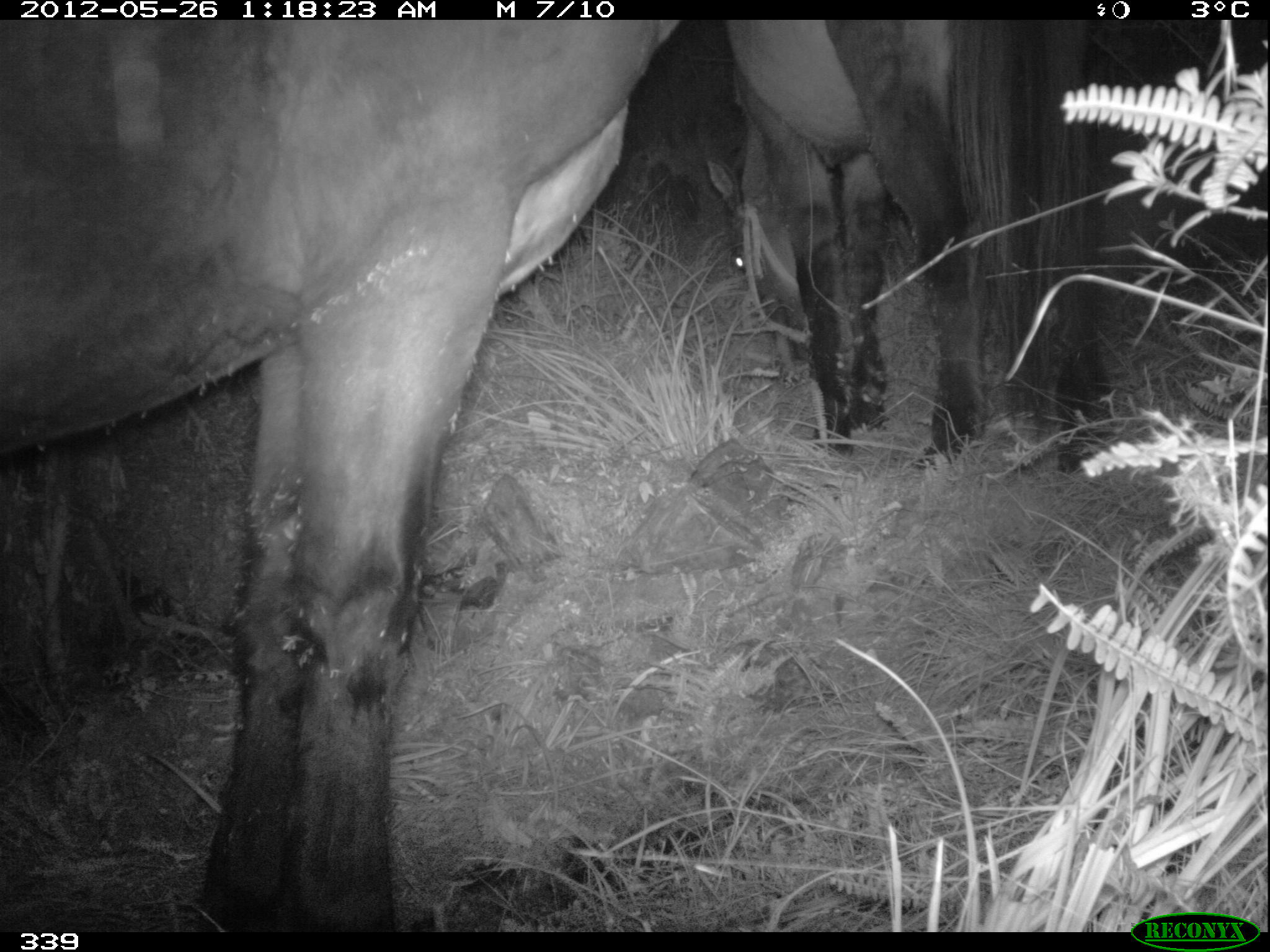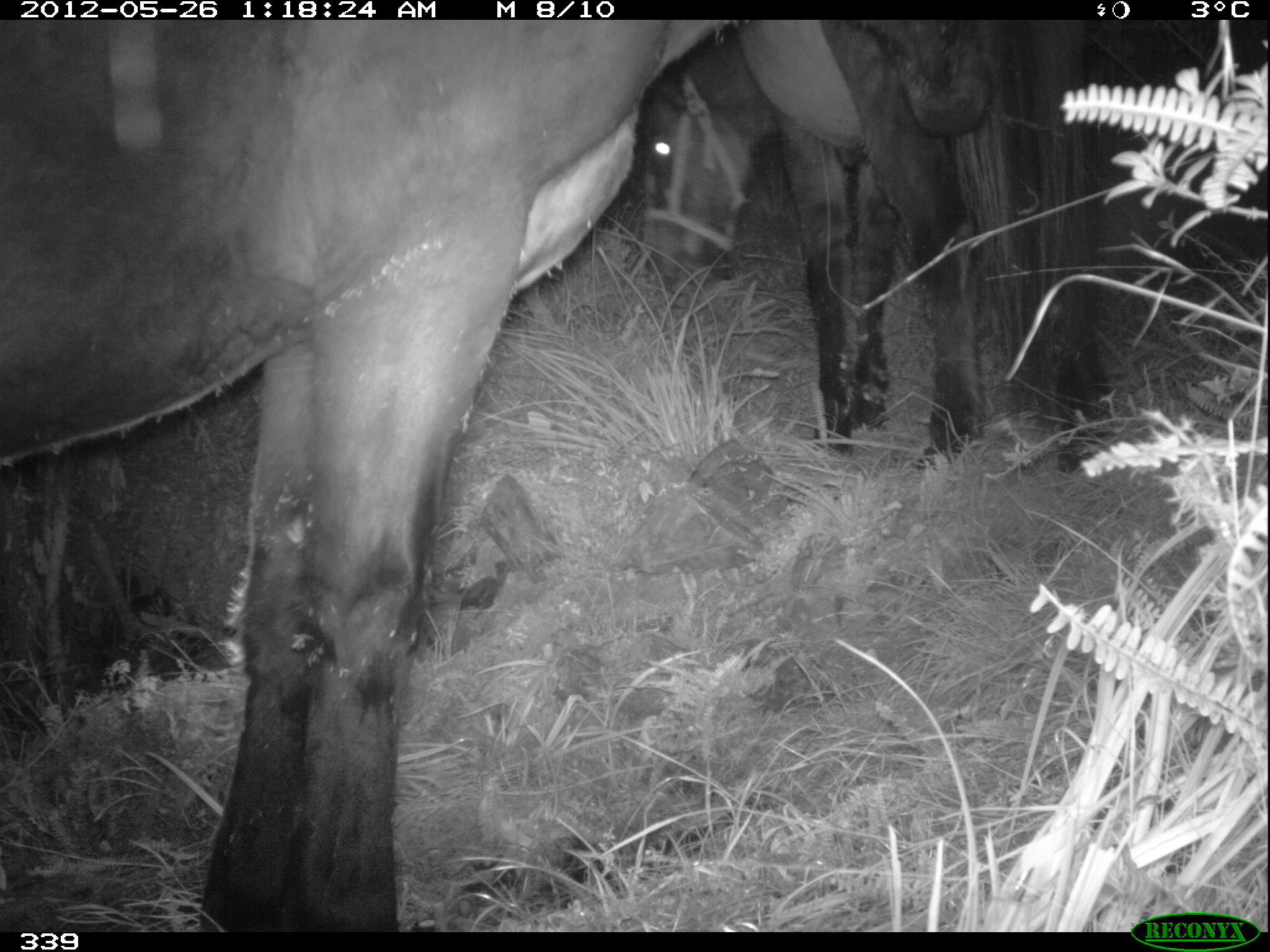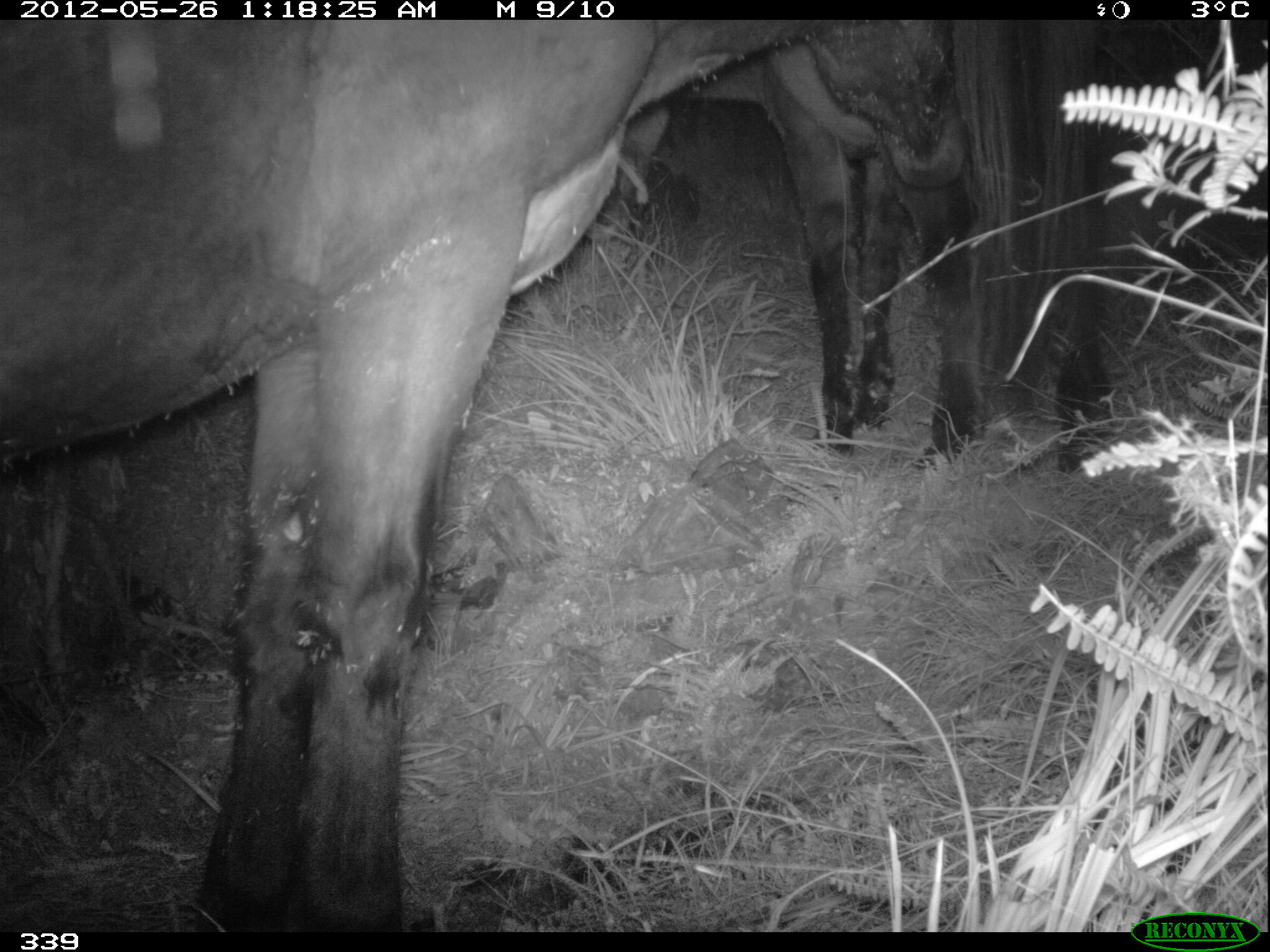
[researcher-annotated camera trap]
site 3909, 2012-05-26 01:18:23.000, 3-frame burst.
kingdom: Animalia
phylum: Chordata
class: Mammalia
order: Perissodactyla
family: Equidae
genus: Equus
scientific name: Equus caballus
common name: domestic horse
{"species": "Equus caballus (domestic horse)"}